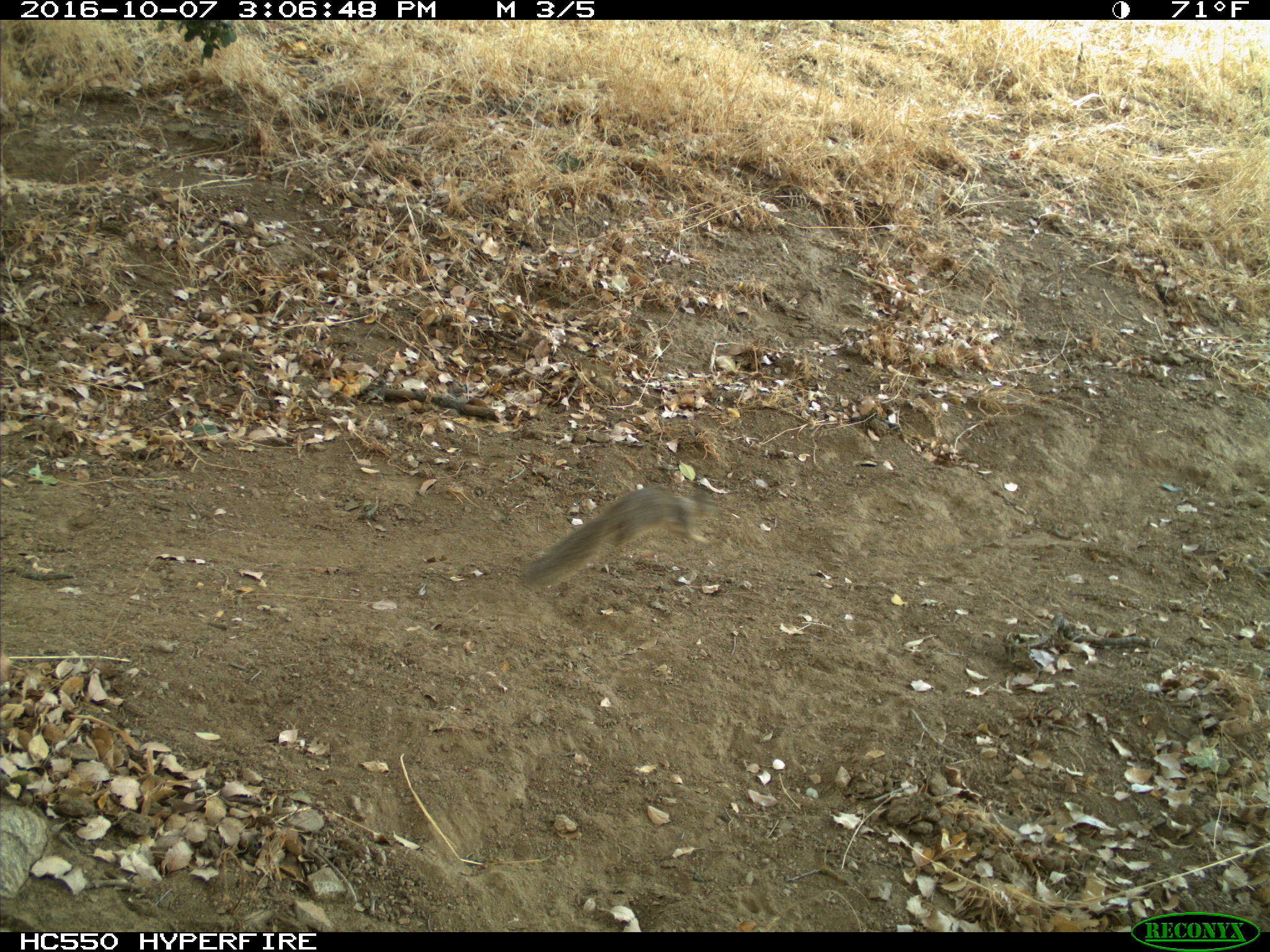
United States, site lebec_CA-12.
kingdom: Animalia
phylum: Chordata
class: Mammalia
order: Rodentia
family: Sciuridae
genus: Otospermophilus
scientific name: Otospermophilus beecheyi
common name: california ground squirrel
Otospermophilus beecheyi (california ground squirrel).